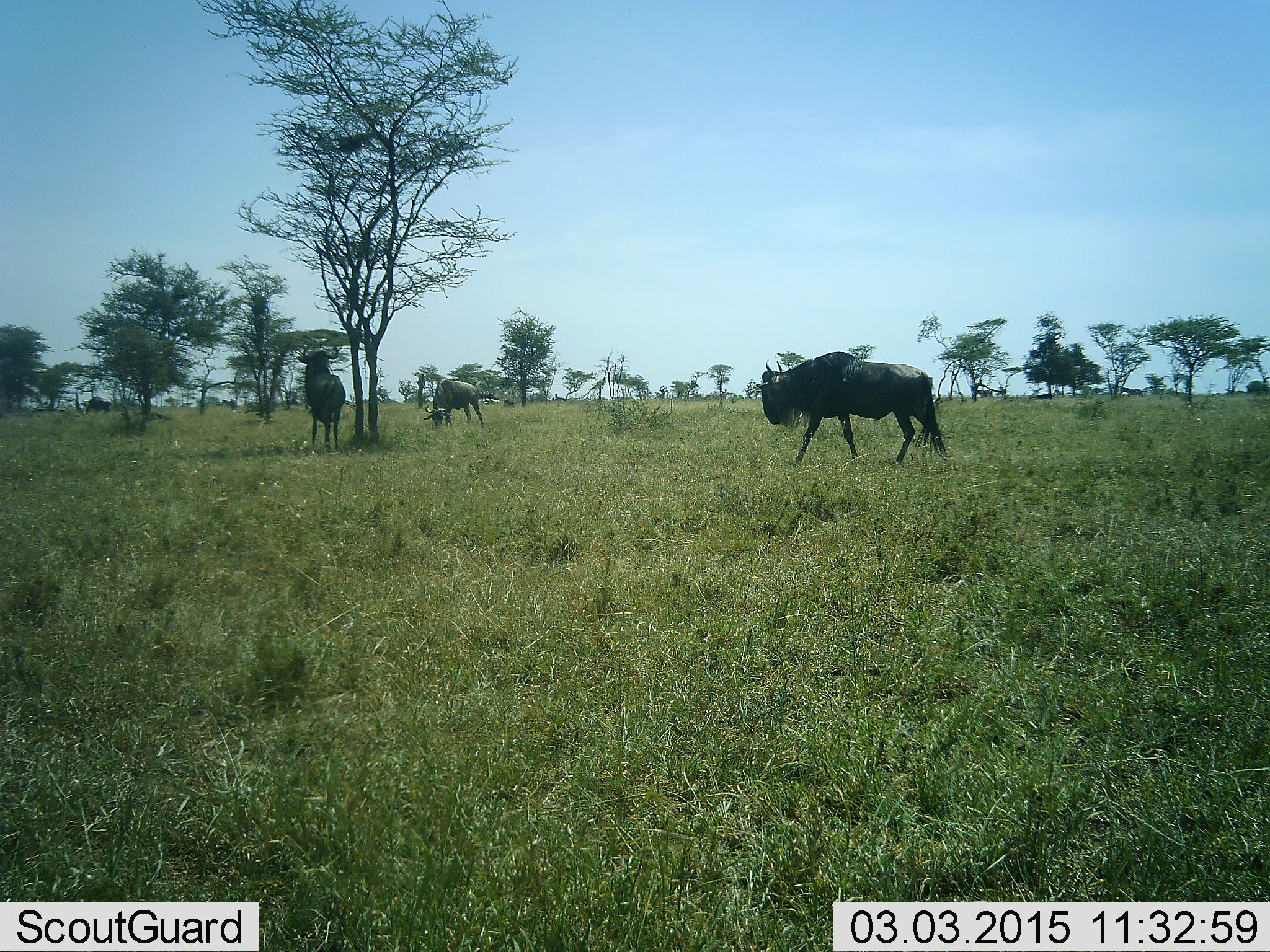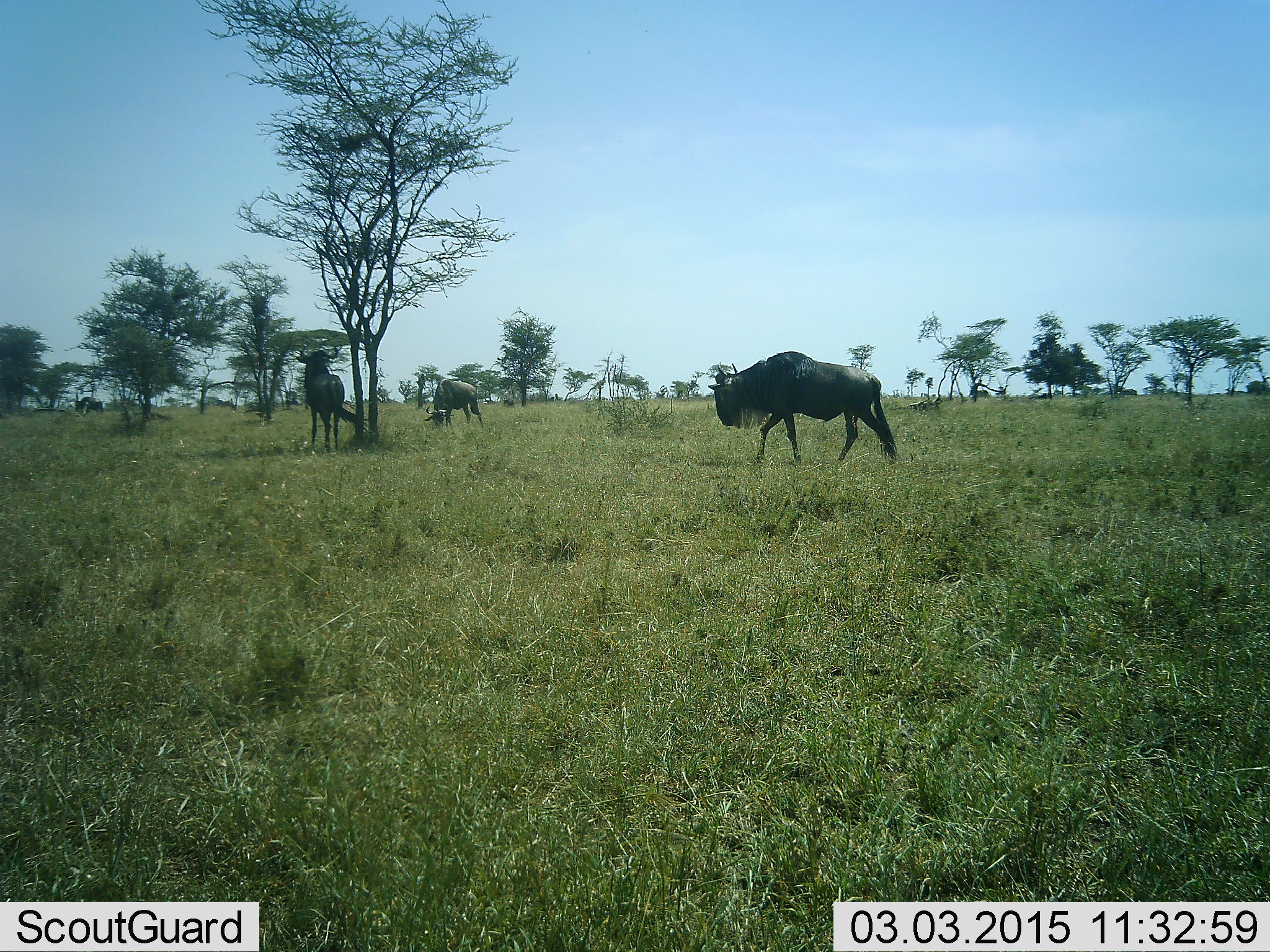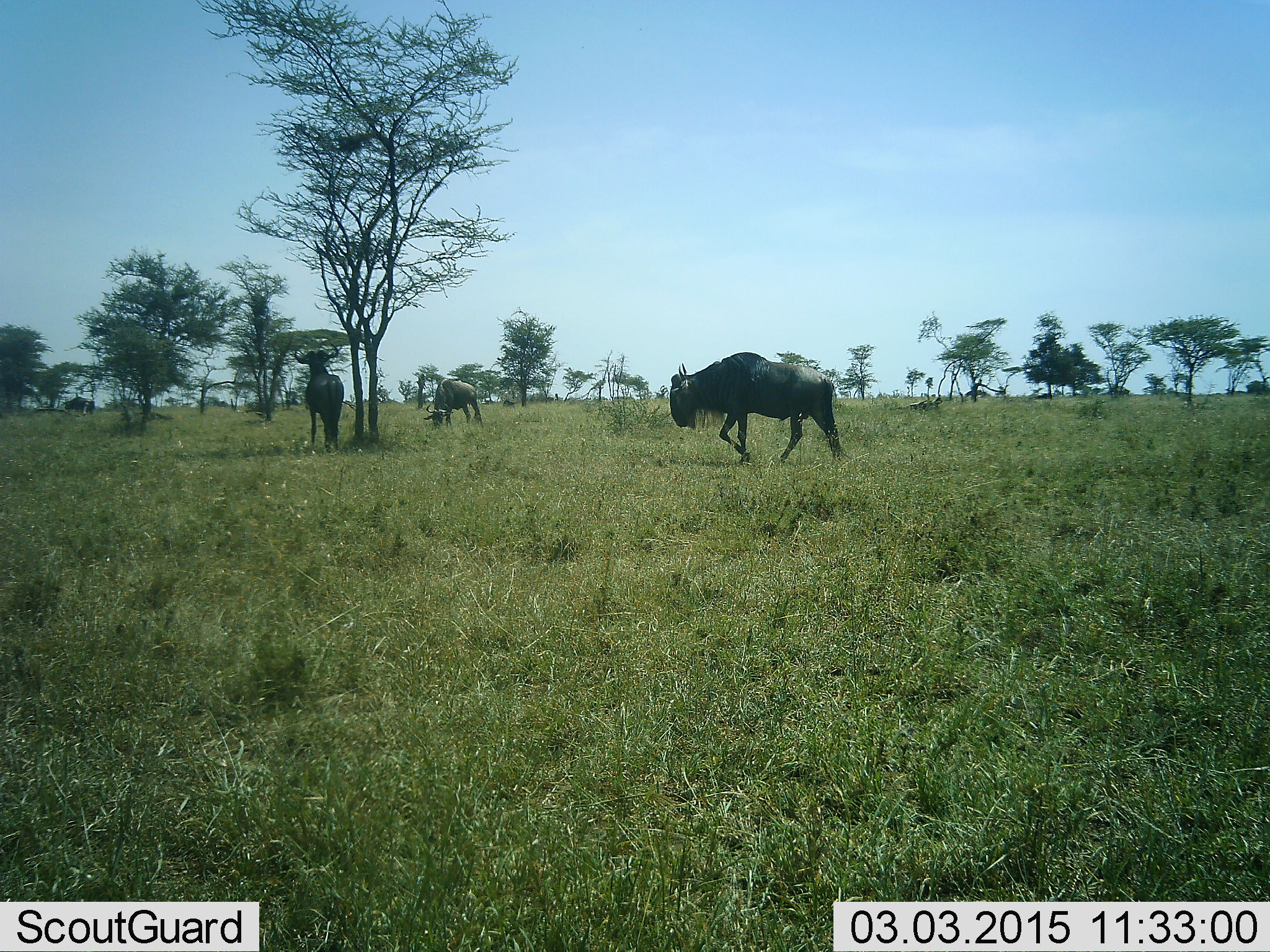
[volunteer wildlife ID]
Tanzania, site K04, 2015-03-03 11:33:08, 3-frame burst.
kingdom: Animalia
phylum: Chordata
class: Mammalia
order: Artiodactyla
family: Bovidae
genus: Connochaetes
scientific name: Connochaetes taurinus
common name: blue wildebeest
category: wildebeest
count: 4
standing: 40%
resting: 10%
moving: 90%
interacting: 0%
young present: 0%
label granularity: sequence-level